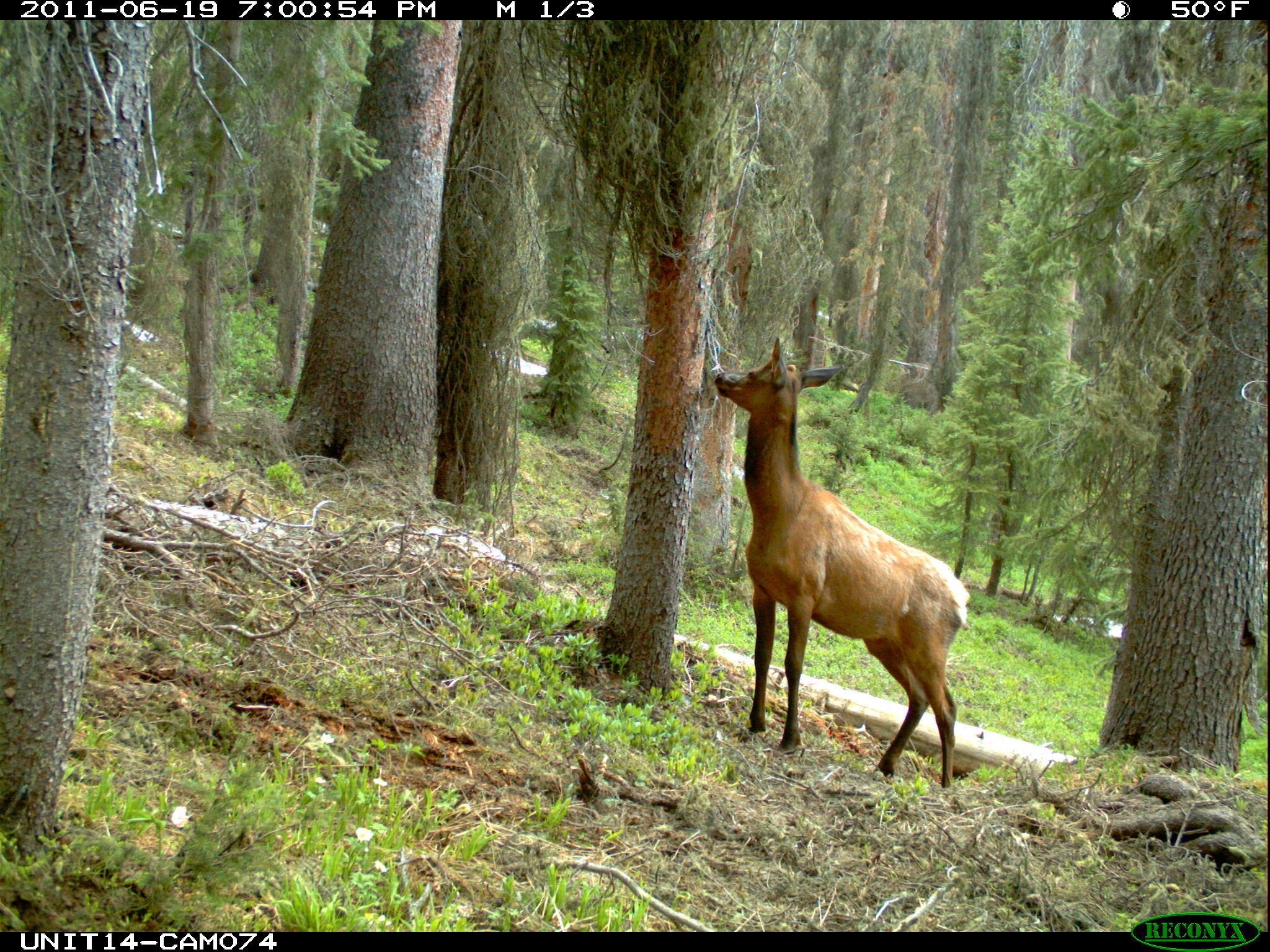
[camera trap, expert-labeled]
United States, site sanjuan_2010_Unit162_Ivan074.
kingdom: Animalia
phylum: Chordata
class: Mammalia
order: Artiodactyla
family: Cervidae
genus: Cervus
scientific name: Cervus elaphus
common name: red deer